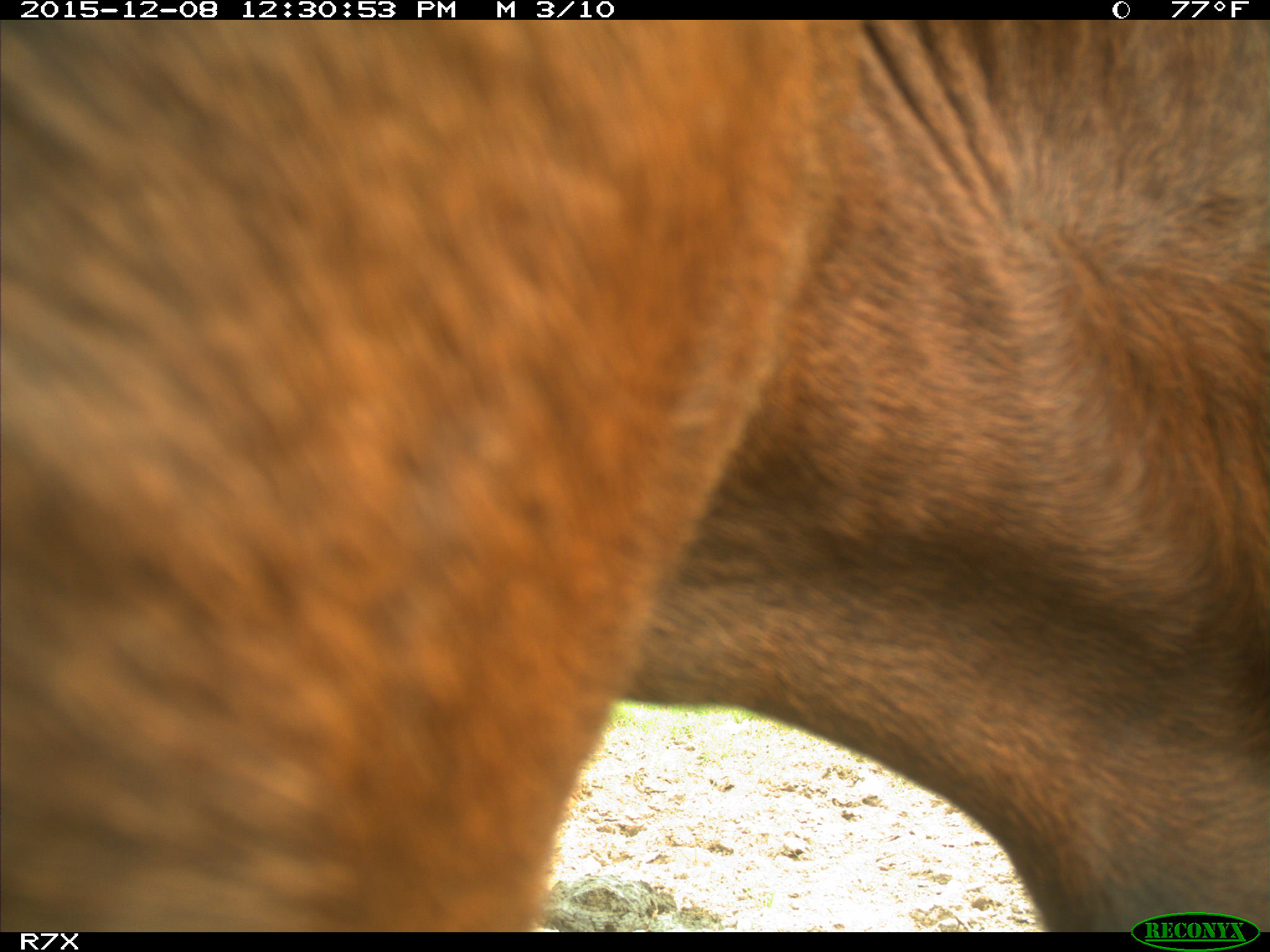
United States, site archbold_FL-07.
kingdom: Animalia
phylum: Chordata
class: Mammalia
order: Artiodactyla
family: Bovidae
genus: Bos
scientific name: Bos taurus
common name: domestic cow